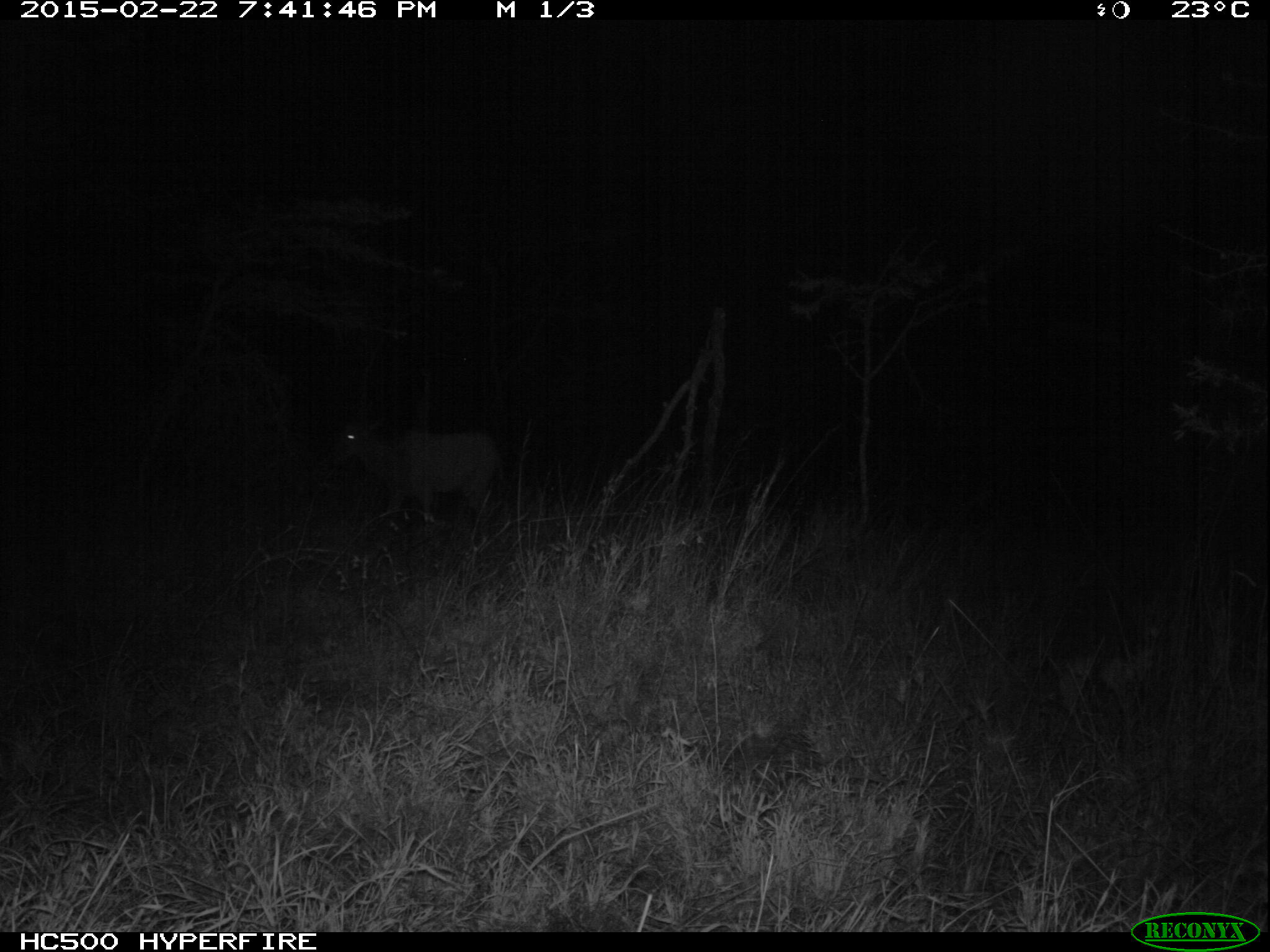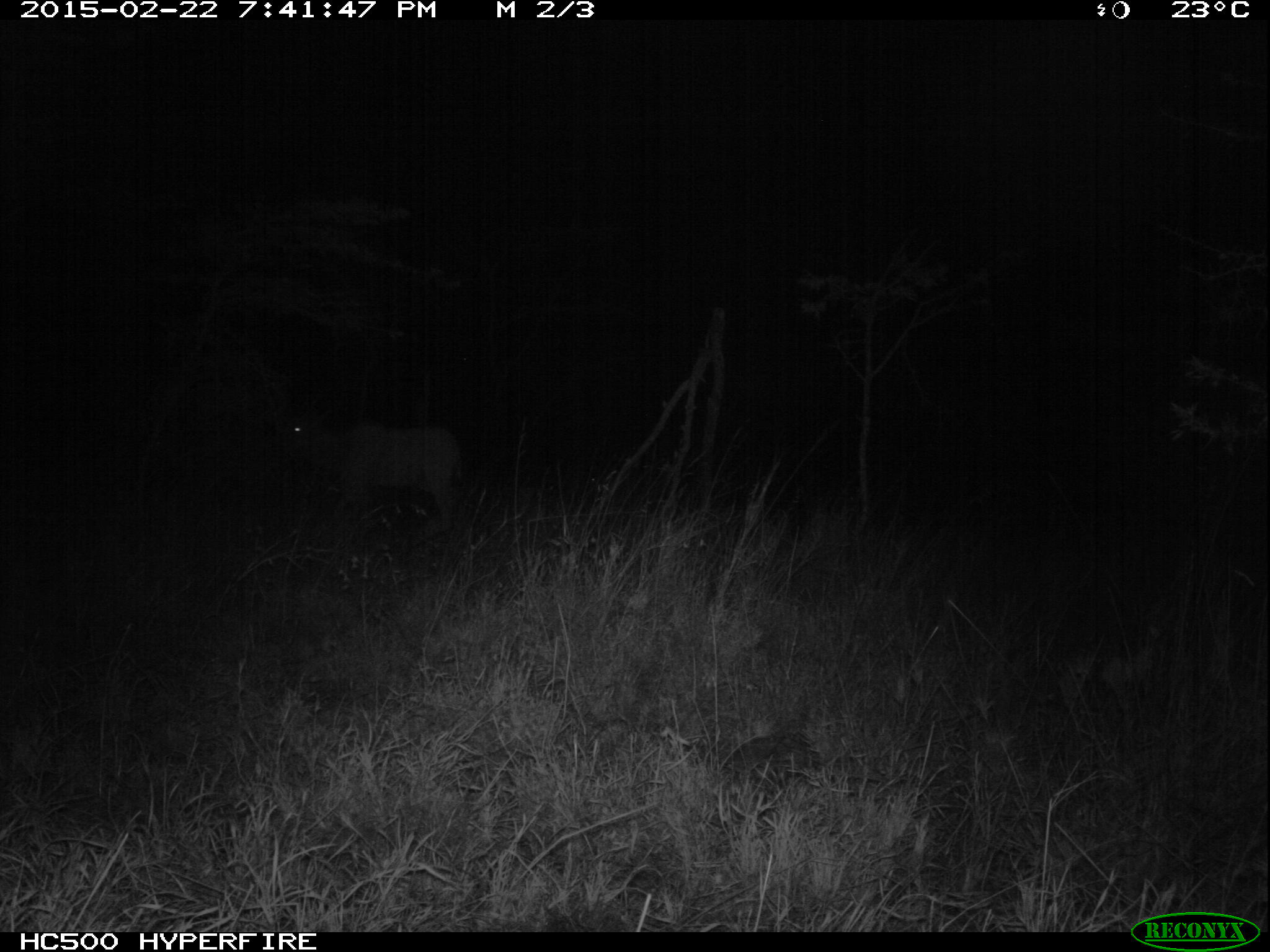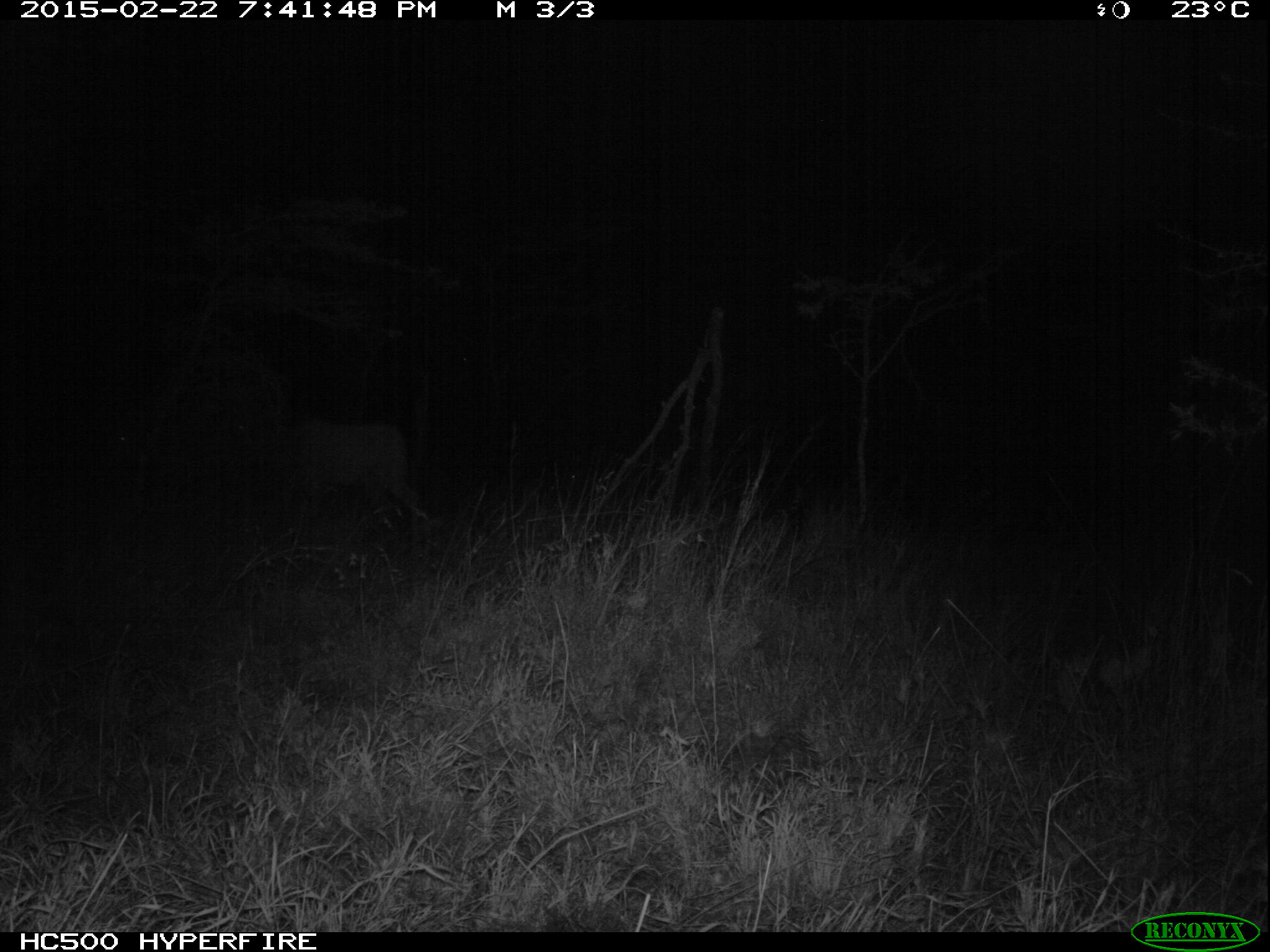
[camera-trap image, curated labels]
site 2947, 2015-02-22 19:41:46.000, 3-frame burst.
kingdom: Animalia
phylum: Chordata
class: Mammalia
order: Artiodactyla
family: Bovidae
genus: Aepyceros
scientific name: Aepyceros melampus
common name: impala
Aepyceros melampus (impala), count 1.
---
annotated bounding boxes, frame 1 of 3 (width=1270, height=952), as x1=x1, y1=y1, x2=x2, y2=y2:
aepyceros melampus: x1=329, y1=412, x2=502, y2=534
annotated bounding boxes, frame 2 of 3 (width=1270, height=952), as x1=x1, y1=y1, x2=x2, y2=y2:
aepyceros melampus: x1=280, y1=407, x2=463, y2=528